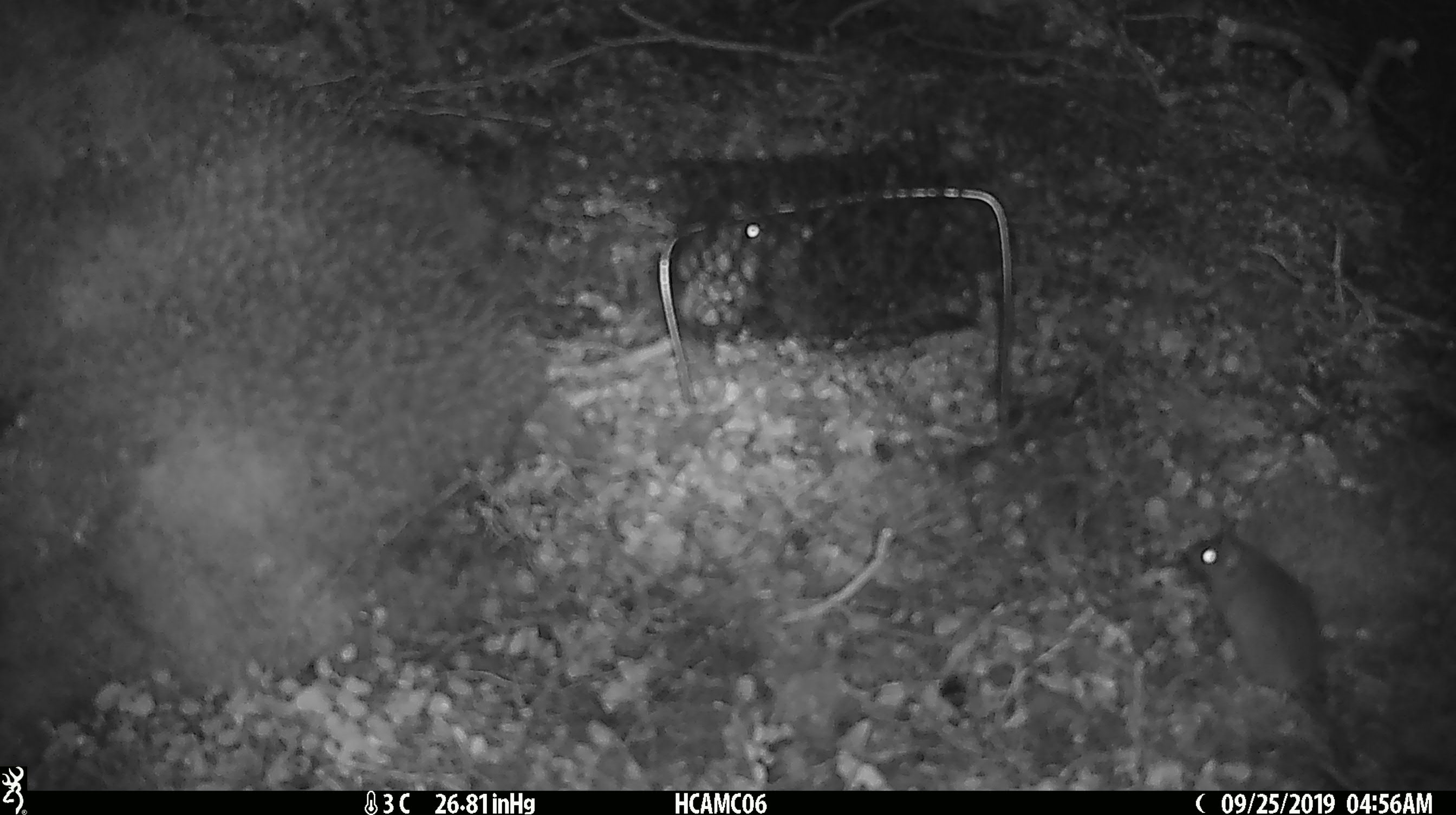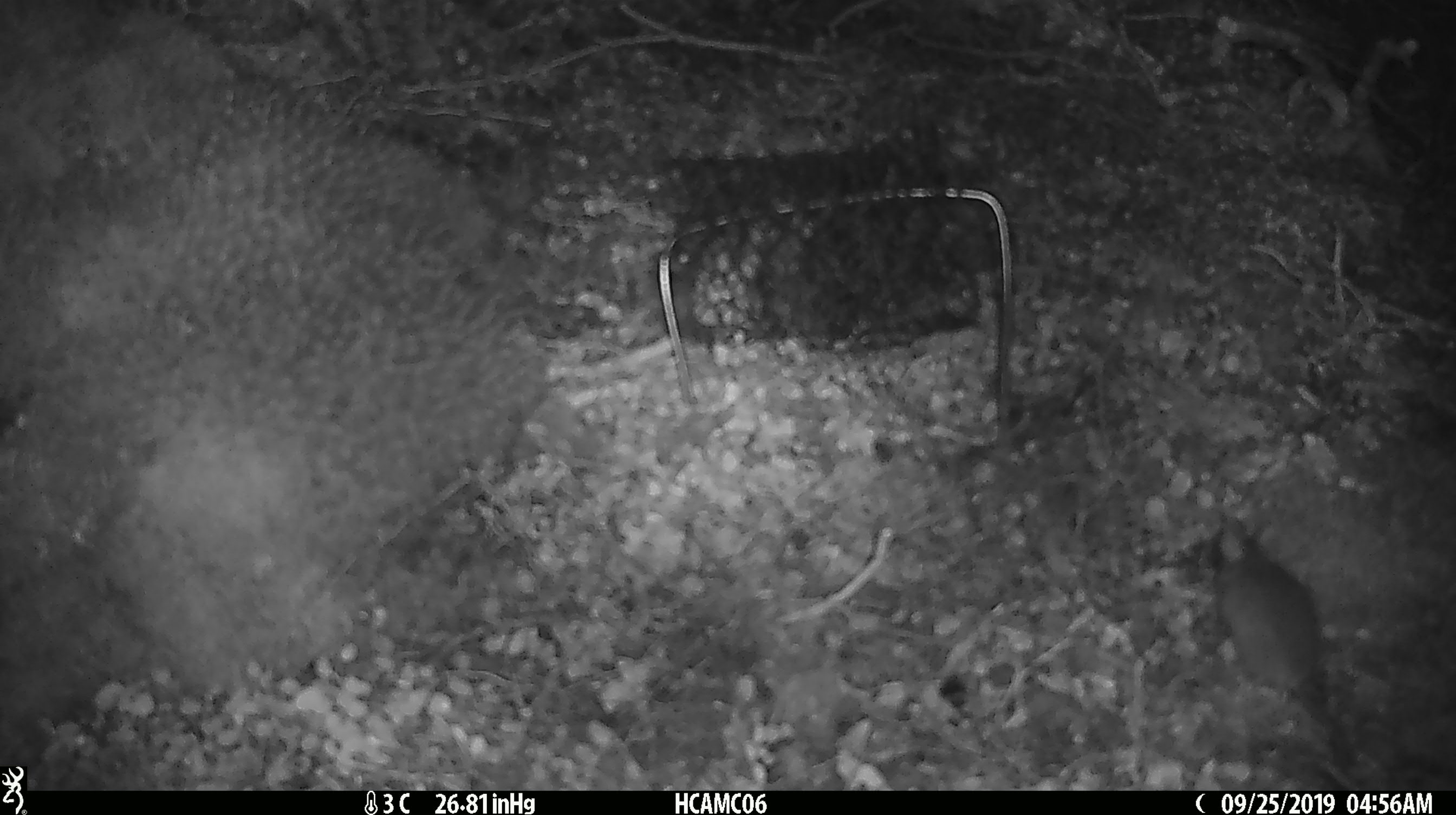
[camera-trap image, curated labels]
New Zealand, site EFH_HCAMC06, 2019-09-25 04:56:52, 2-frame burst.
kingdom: Animalia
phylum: Chordata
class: Mammalia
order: Rodentia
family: Muridae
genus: Mus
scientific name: Mus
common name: mouse